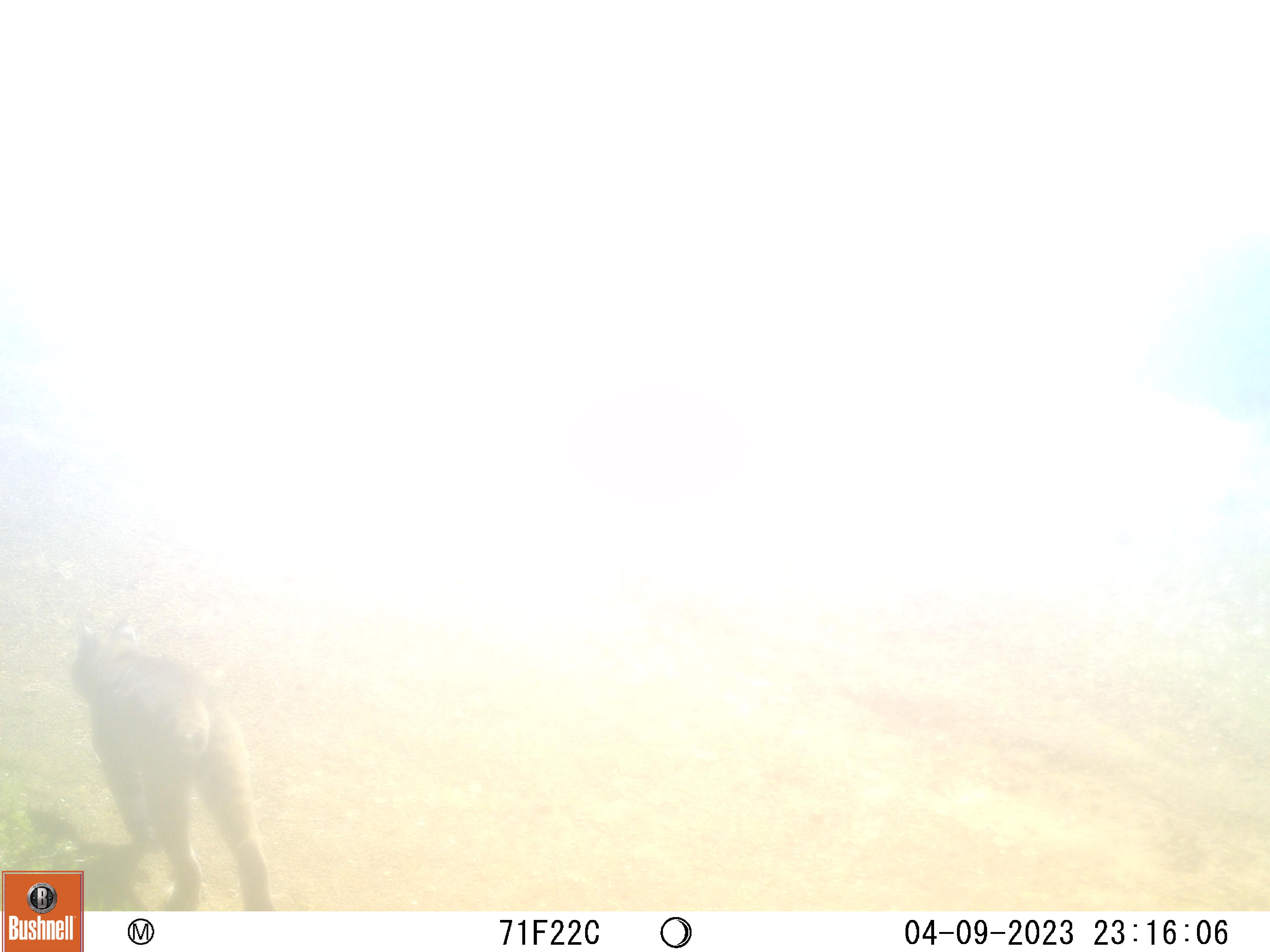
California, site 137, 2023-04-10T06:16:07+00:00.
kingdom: Animalia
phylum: Chordata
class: Mammalia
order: Carnivora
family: Felidae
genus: Lynx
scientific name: Lynx rufus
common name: bobcat